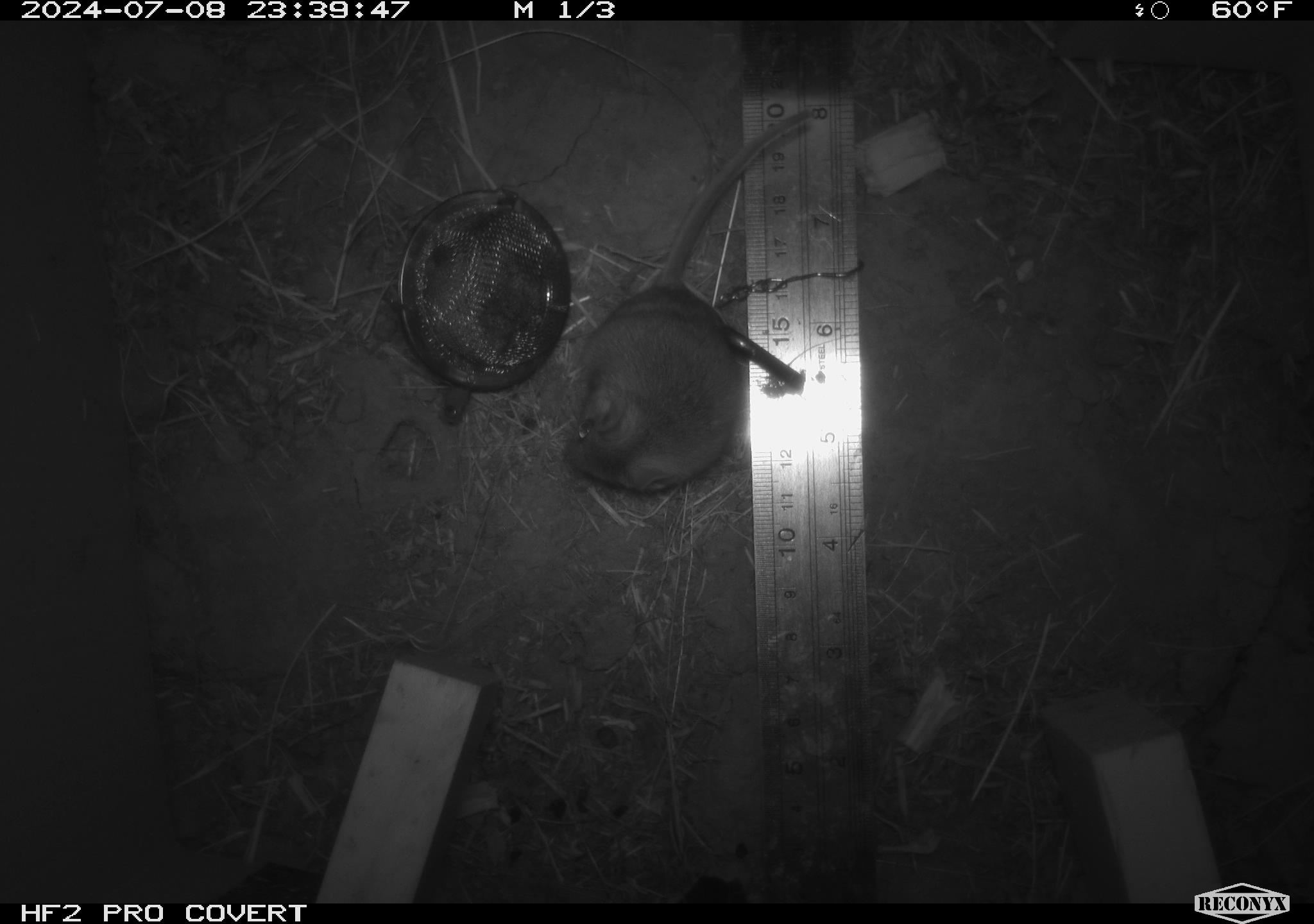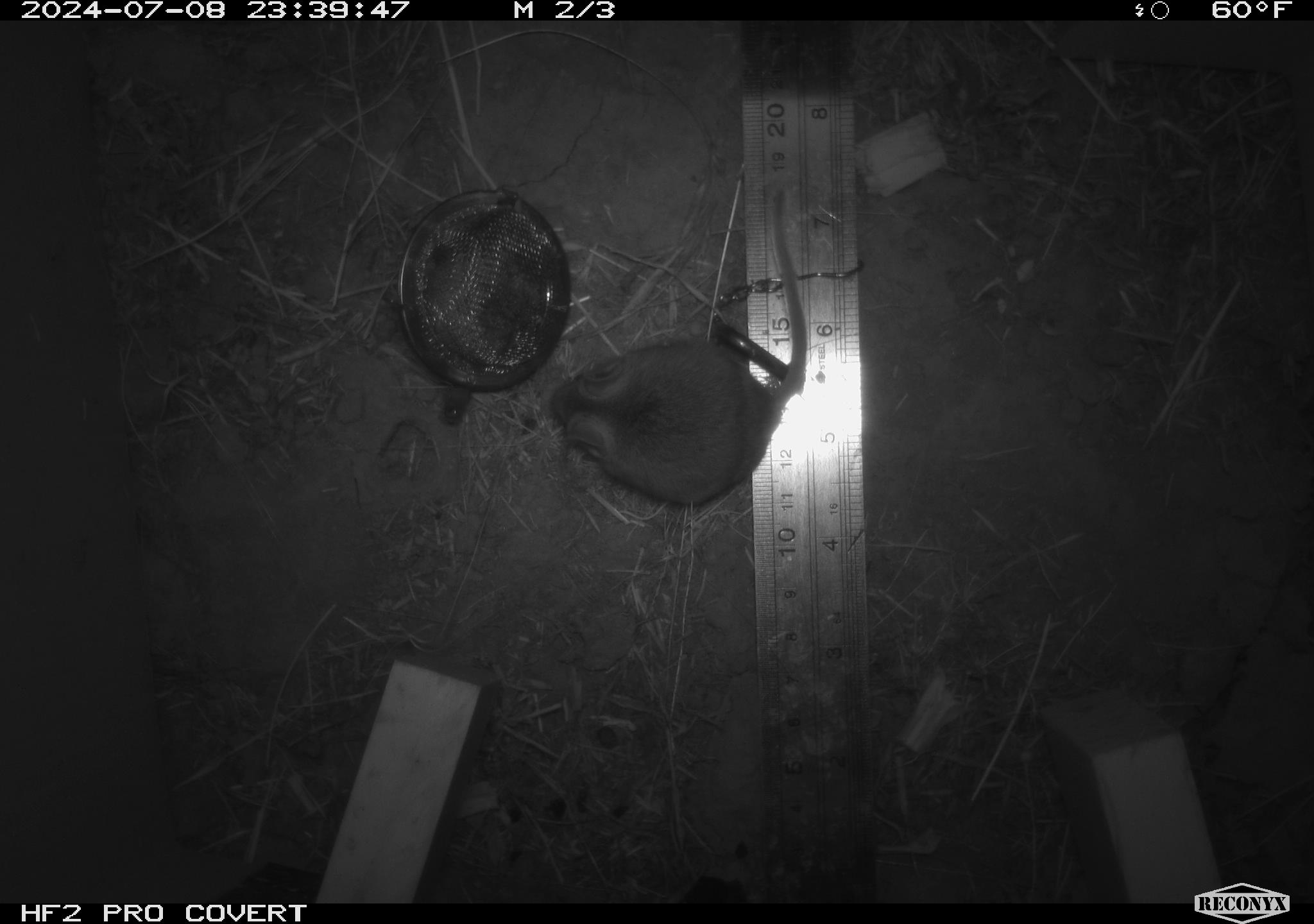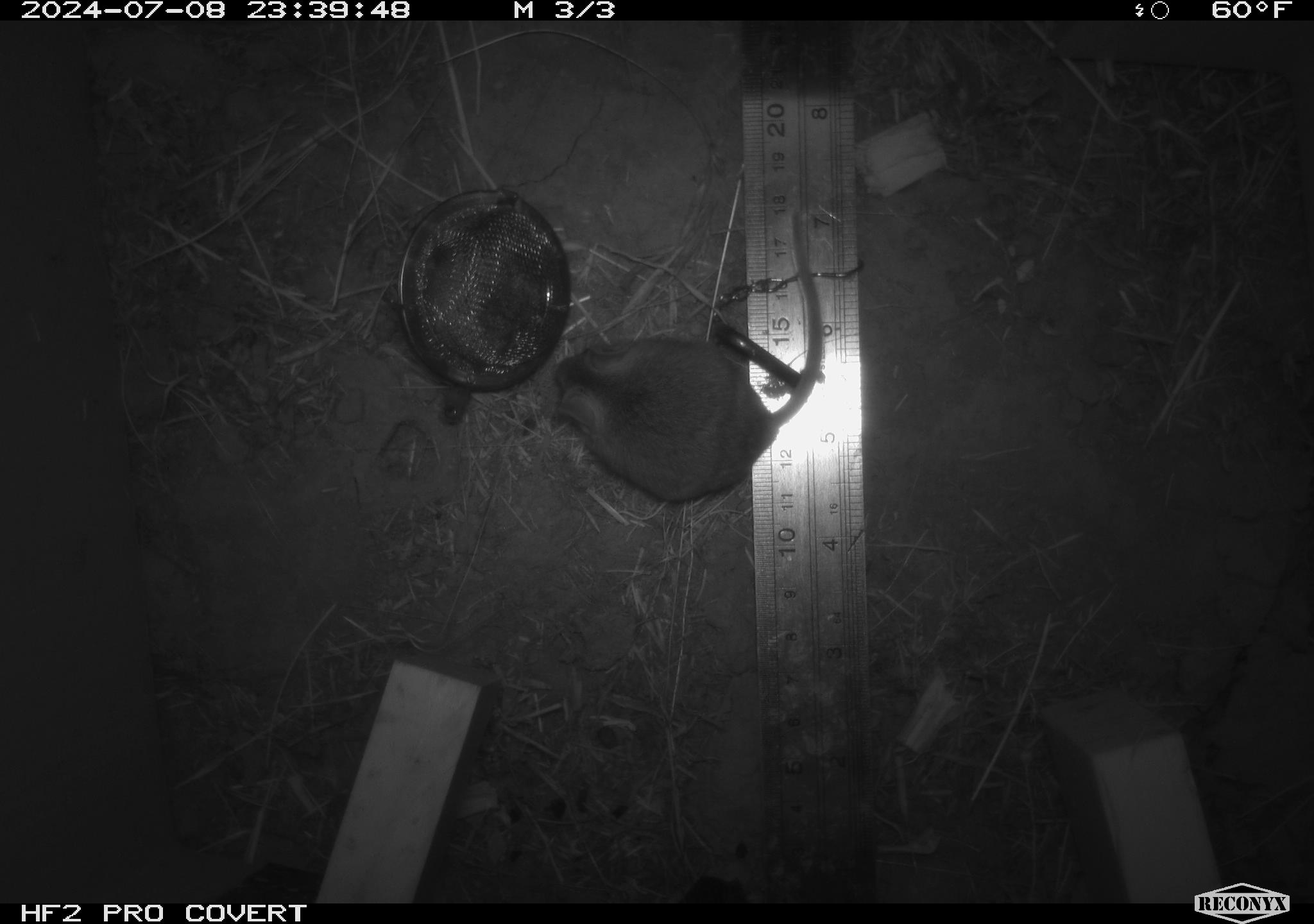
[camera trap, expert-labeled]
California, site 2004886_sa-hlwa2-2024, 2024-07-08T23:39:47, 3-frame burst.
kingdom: Animalia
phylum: Chordata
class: Mammalia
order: Rodentia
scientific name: Rodentia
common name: mouse species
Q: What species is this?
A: Mouse species (Rodentia).